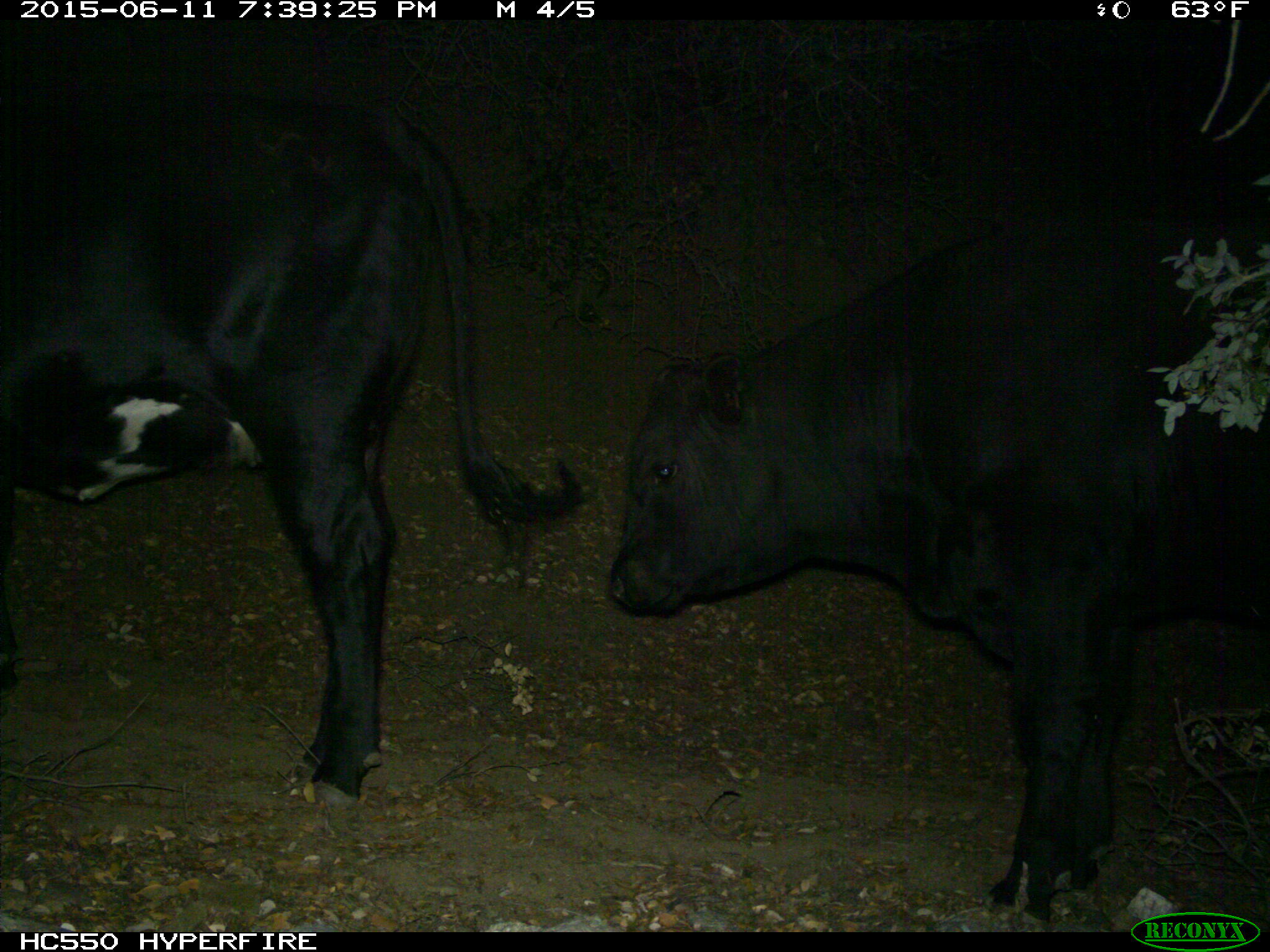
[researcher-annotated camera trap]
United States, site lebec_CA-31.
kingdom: Animalia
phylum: Chordata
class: Mammalia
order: Artiodactyla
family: Bovidae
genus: Bos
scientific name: Bos taurus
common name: domestic cow